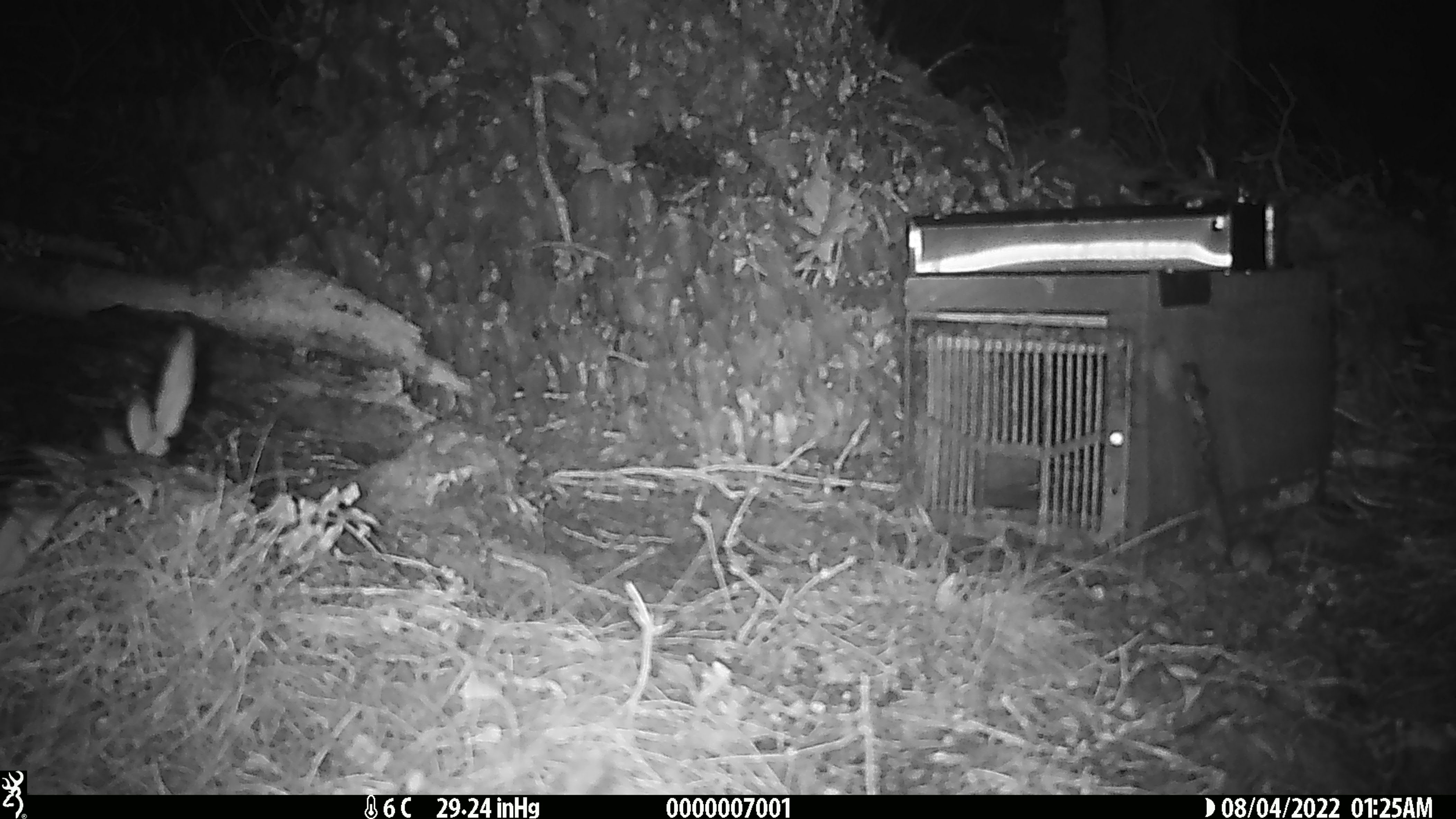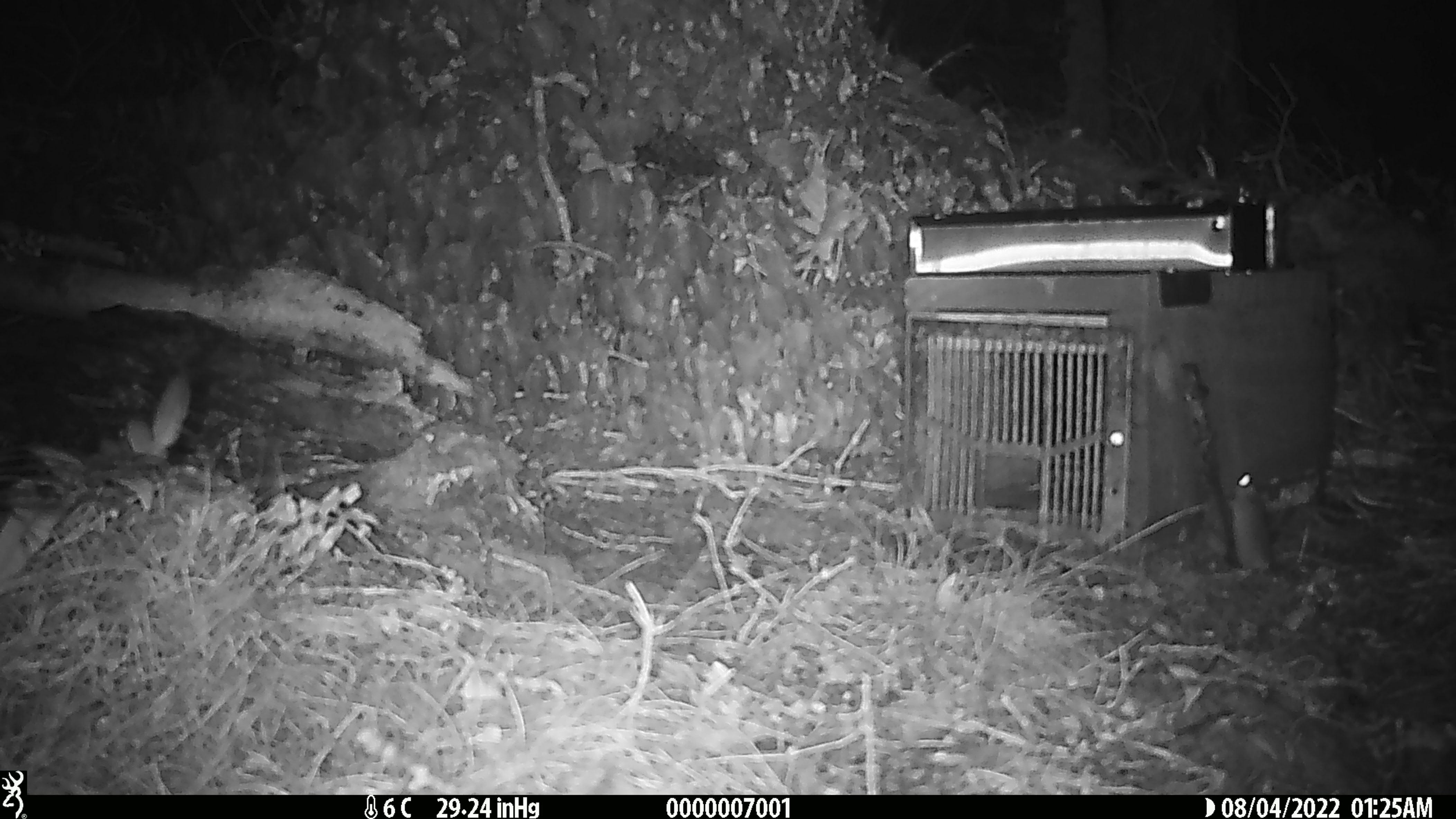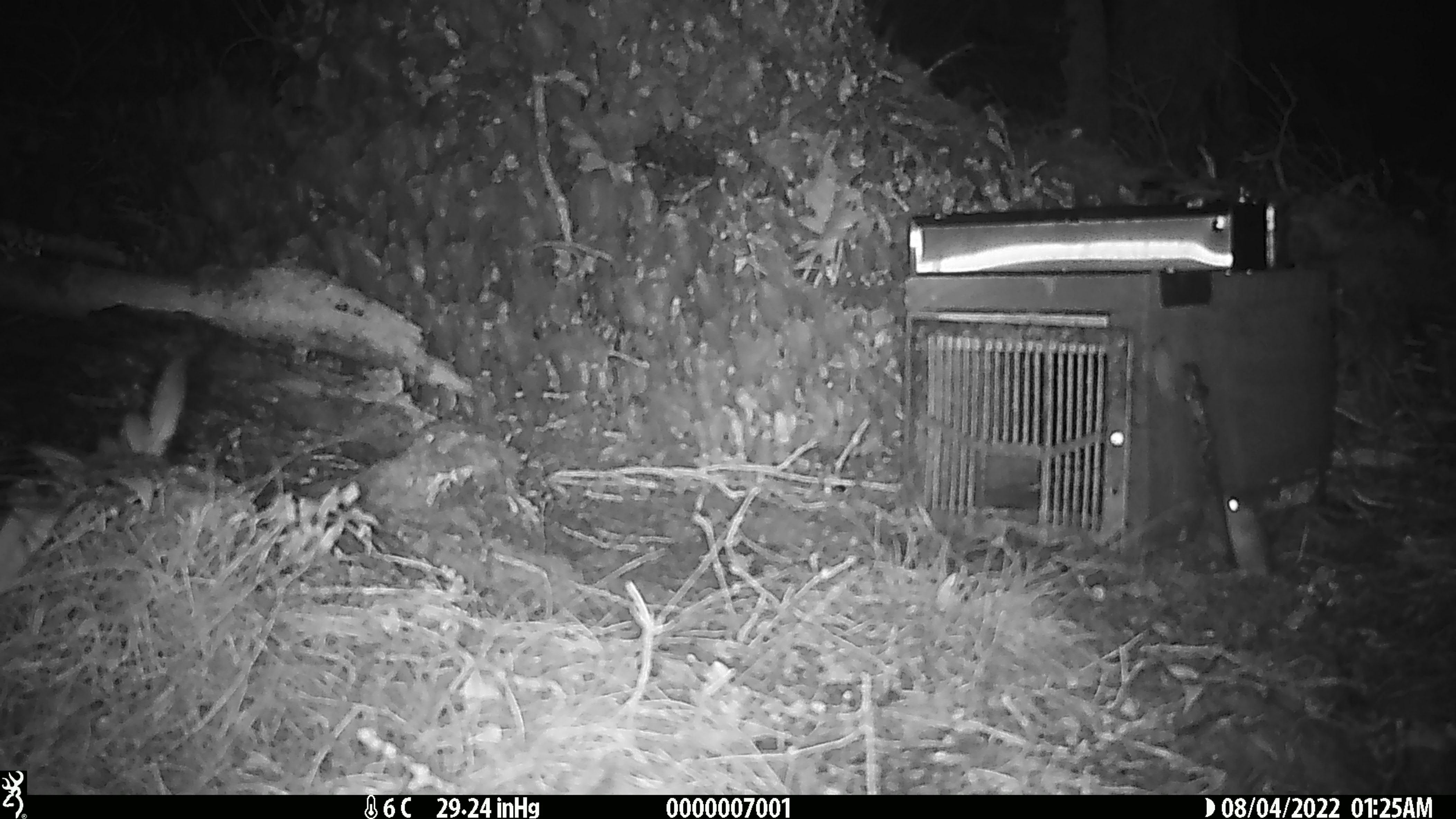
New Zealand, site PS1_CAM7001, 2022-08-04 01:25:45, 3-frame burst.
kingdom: Animalia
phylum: Chordata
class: Mammalia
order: Rodentia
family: Muridae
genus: Mus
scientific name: Mus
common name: mouse